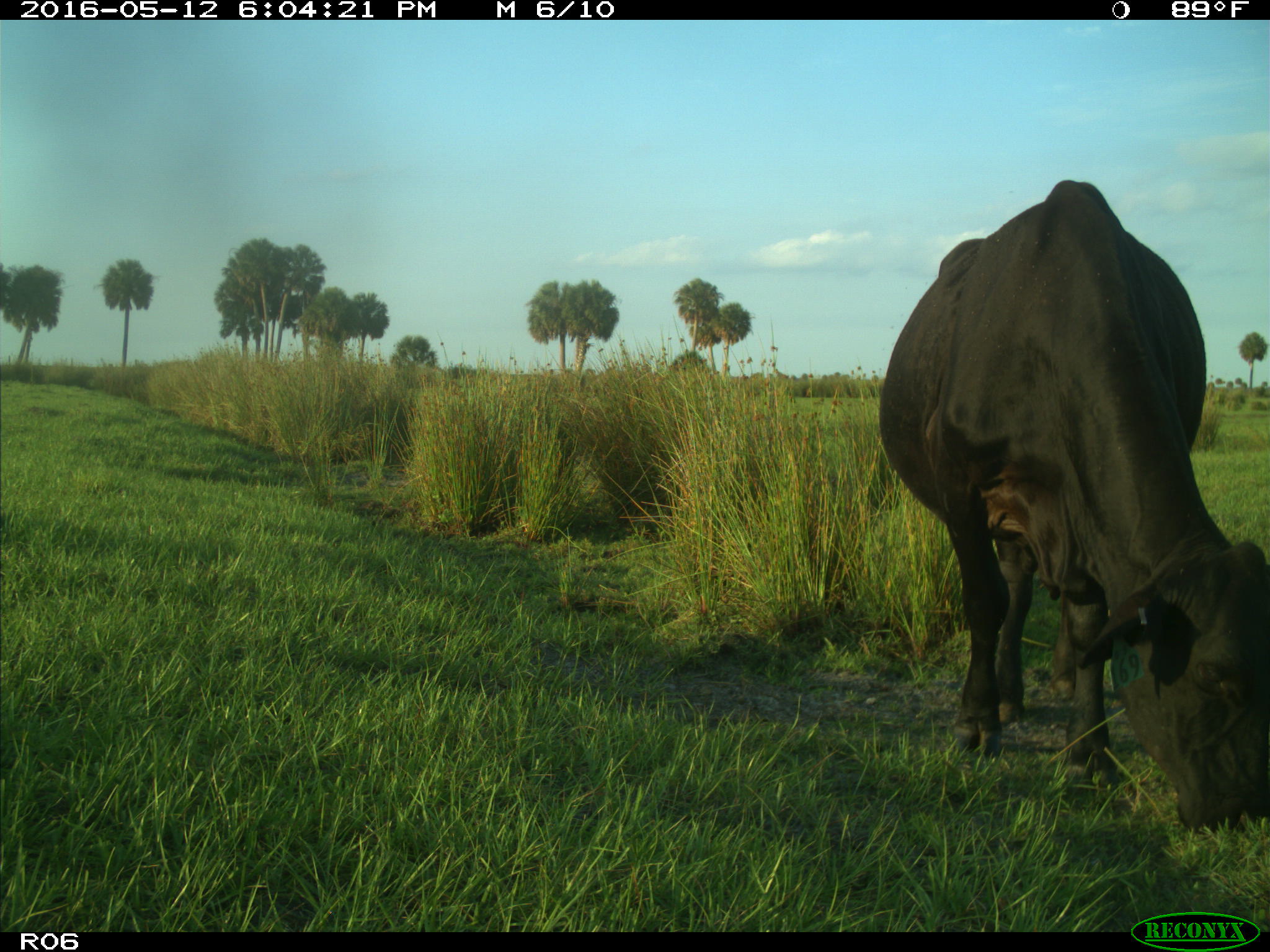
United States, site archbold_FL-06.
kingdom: Animalia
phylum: Chordata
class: Mammalia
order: Artiodactyla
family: Bovidae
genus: Bos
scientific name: Bos taurus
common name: domestic cow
Bos taurus (domestic cow).